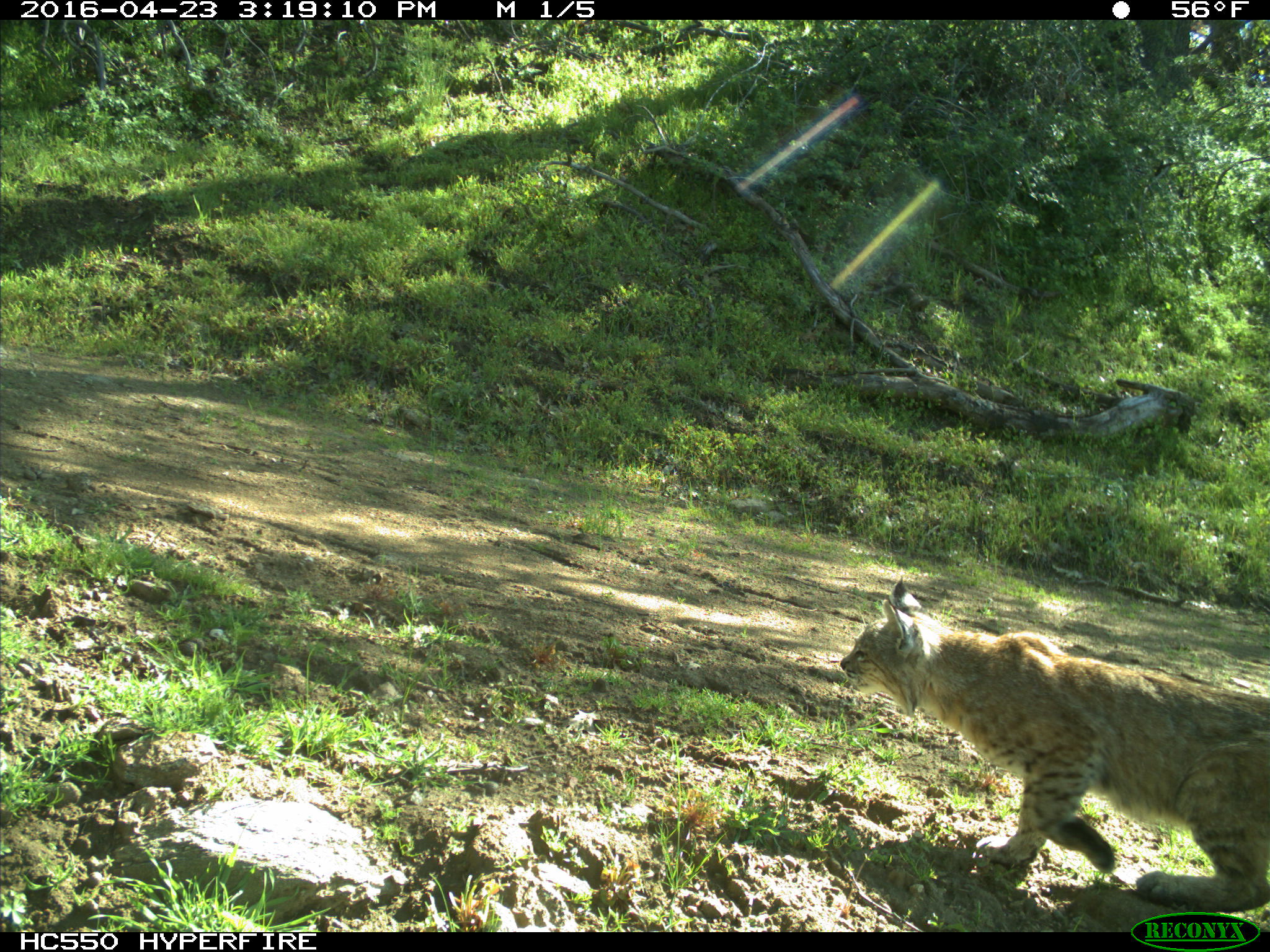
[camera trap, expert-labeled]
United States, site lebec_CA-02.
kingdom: Animalia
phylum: Chordata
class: Mammalia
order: Carnivora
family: Felidae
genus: Lynx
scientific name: Lynx rufus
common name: bobcat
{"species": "Lynx rufus (bobcat)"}